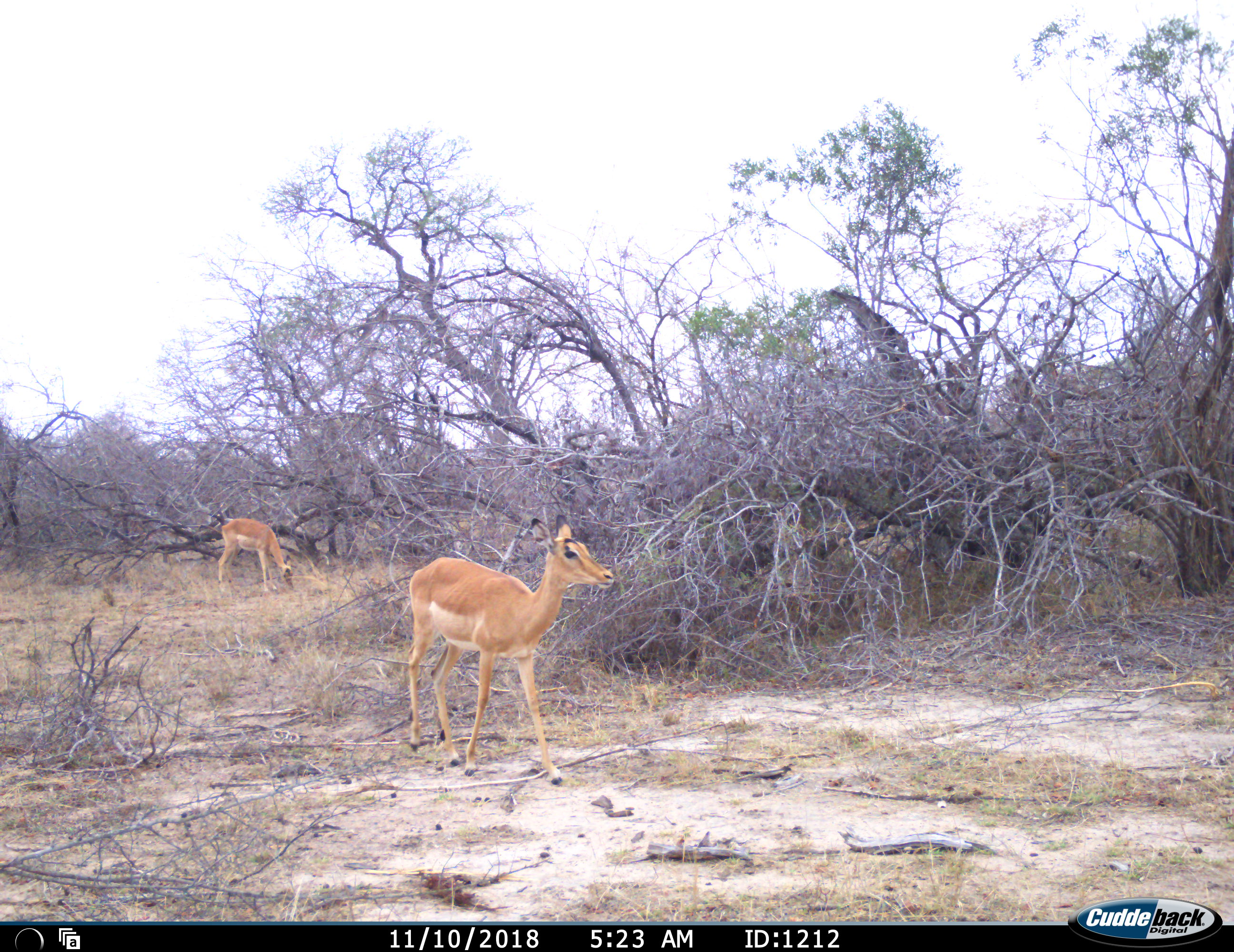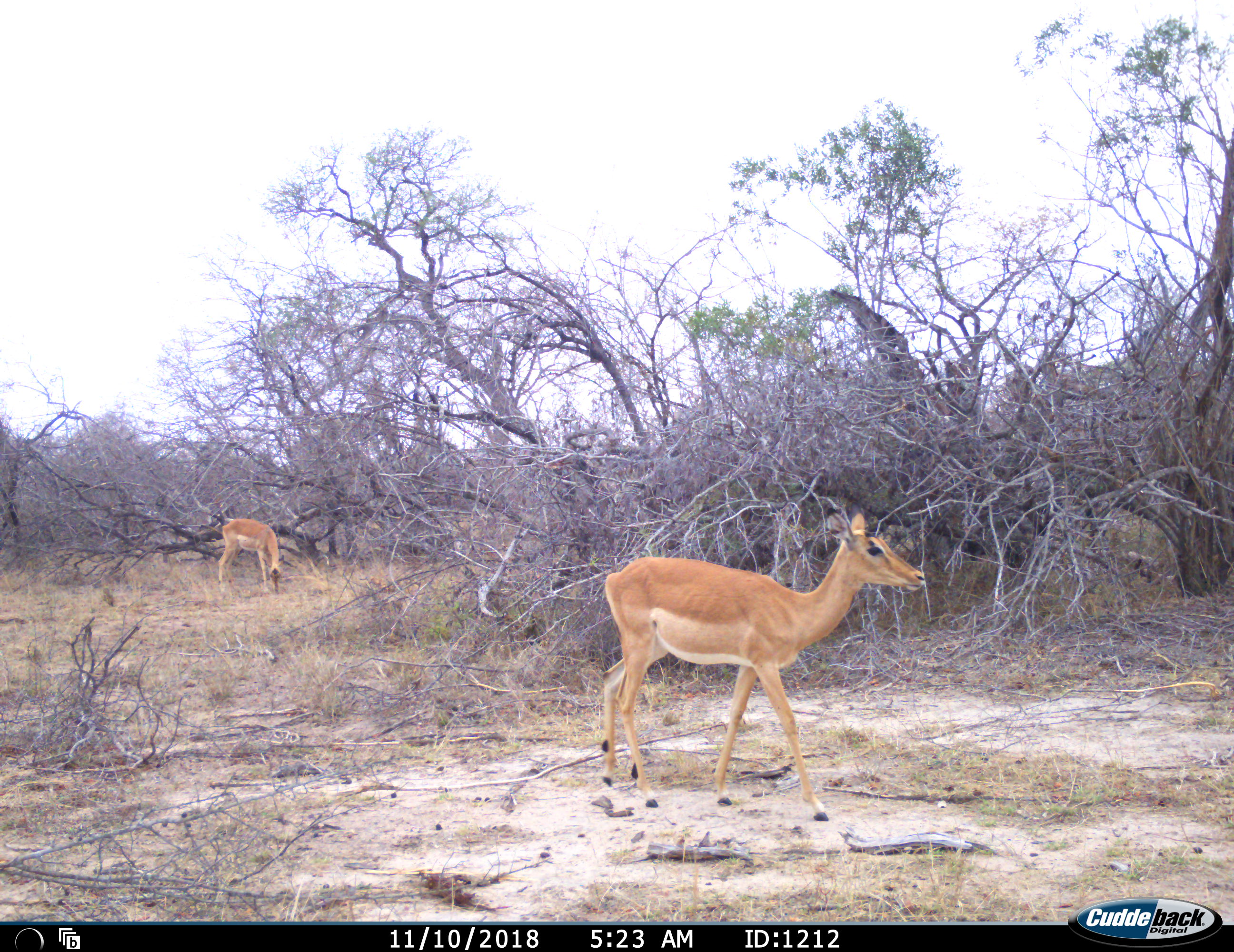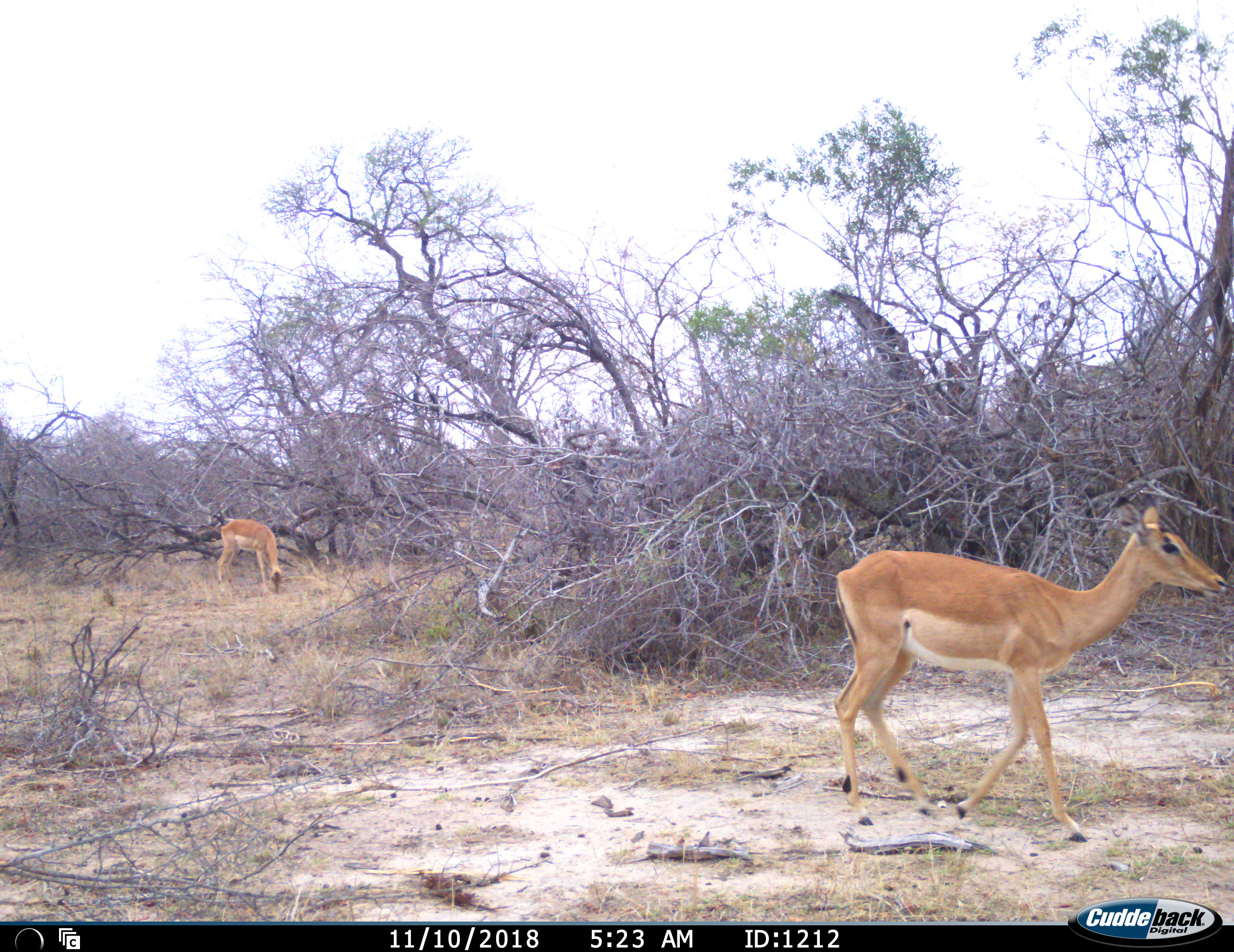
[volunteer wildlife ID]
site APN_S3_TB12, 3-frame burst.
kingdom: Animalia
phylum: Chordata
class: Mammalia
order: Artiodactyla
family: Bovidae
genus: Aepyceros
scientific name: Aepyceros melampus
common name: impala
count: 2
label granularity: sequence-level